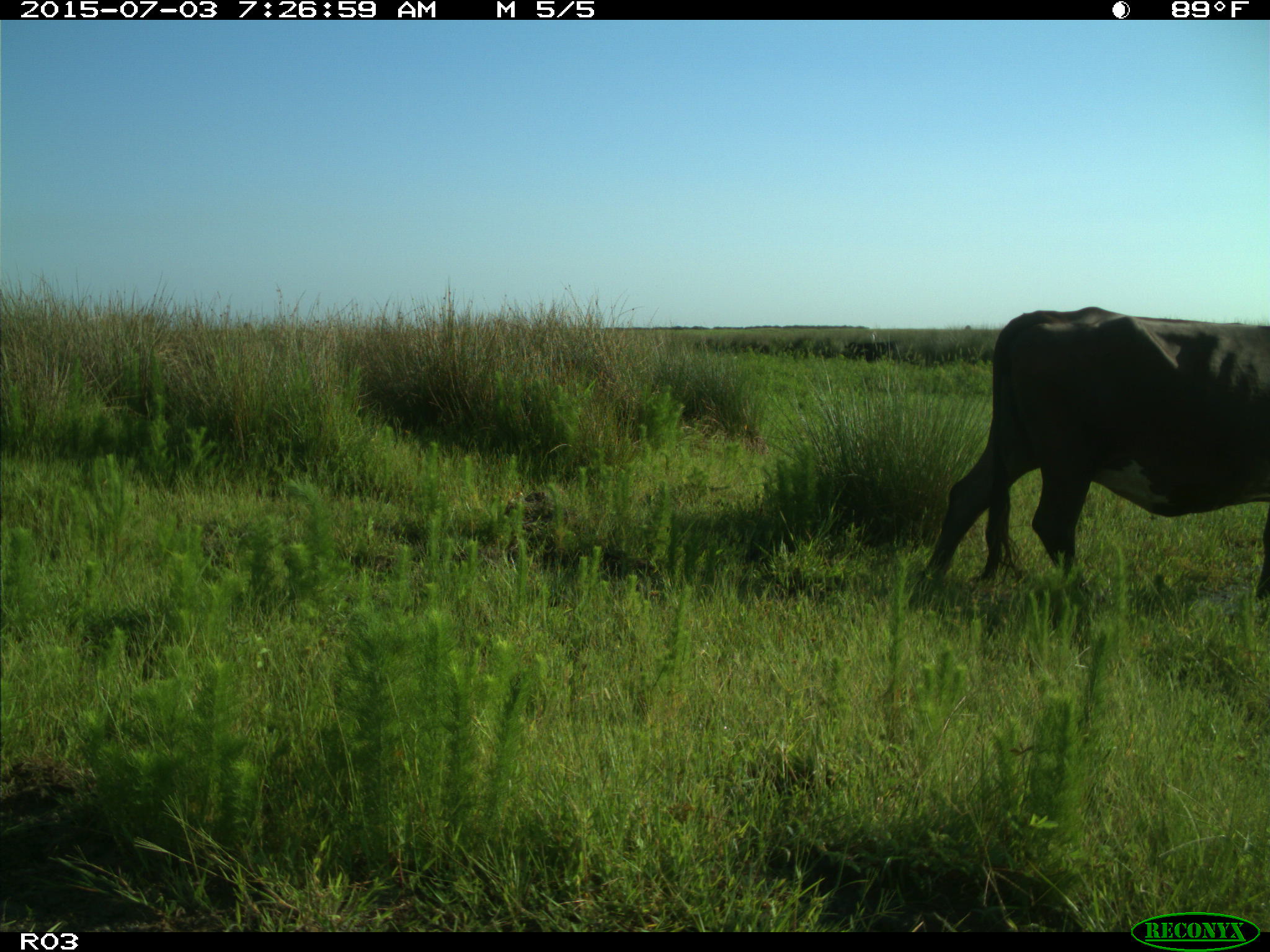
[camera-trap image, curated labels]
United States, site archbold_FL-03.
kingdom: Animalia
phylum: Chordata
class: Mammalia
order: Artiodactyla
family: Bovidae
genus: Bos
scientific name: Bos taurus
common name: domestic cow